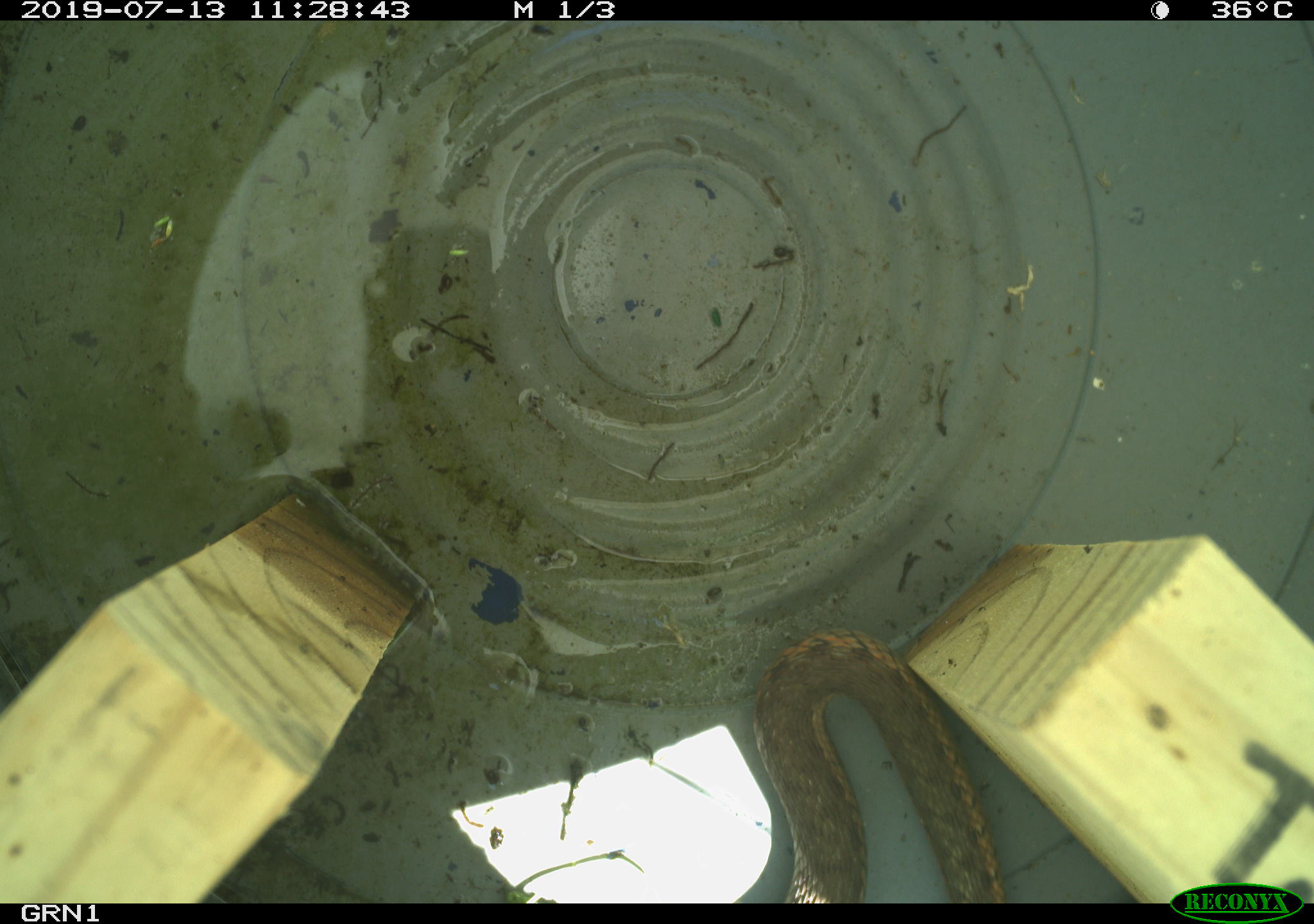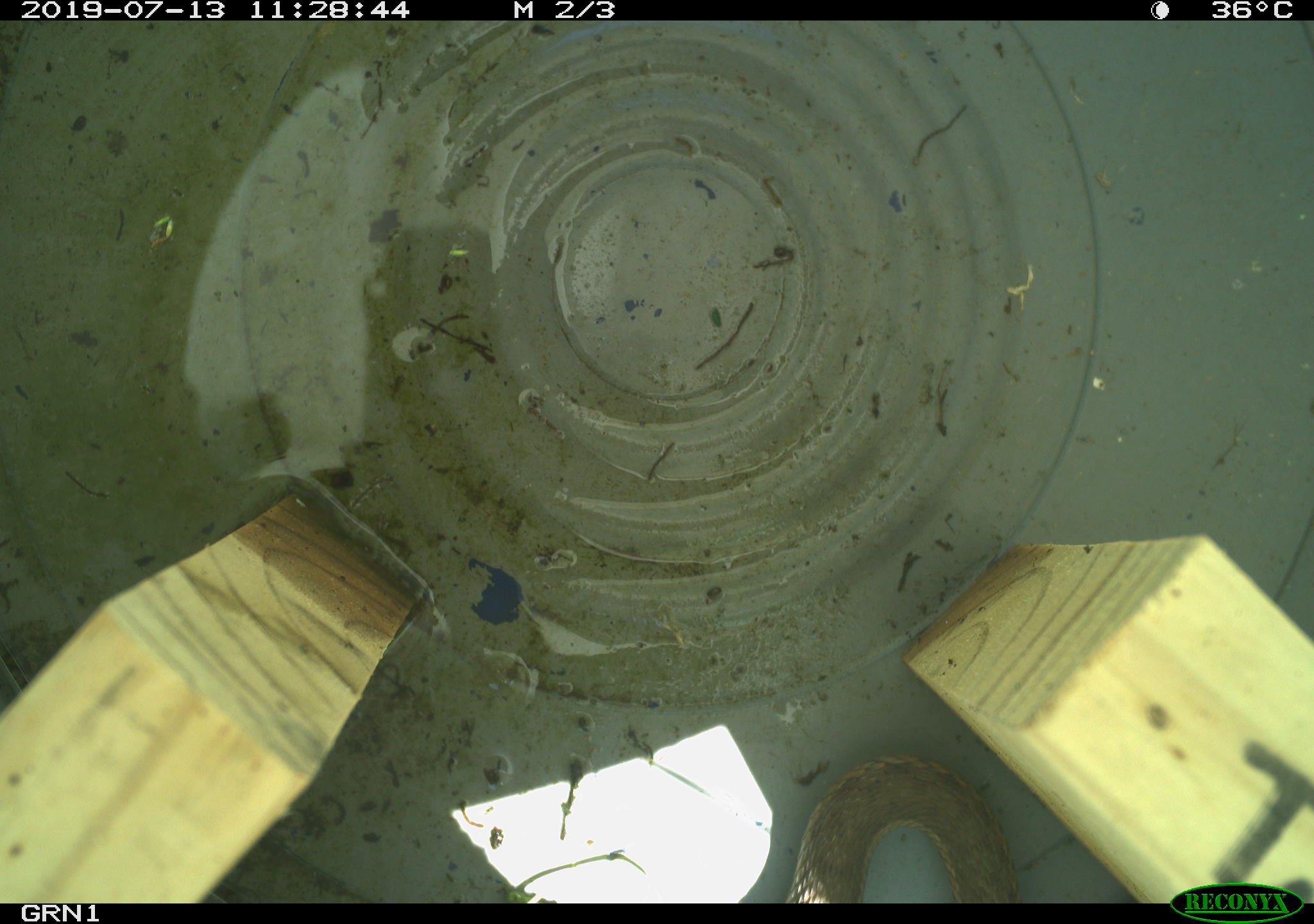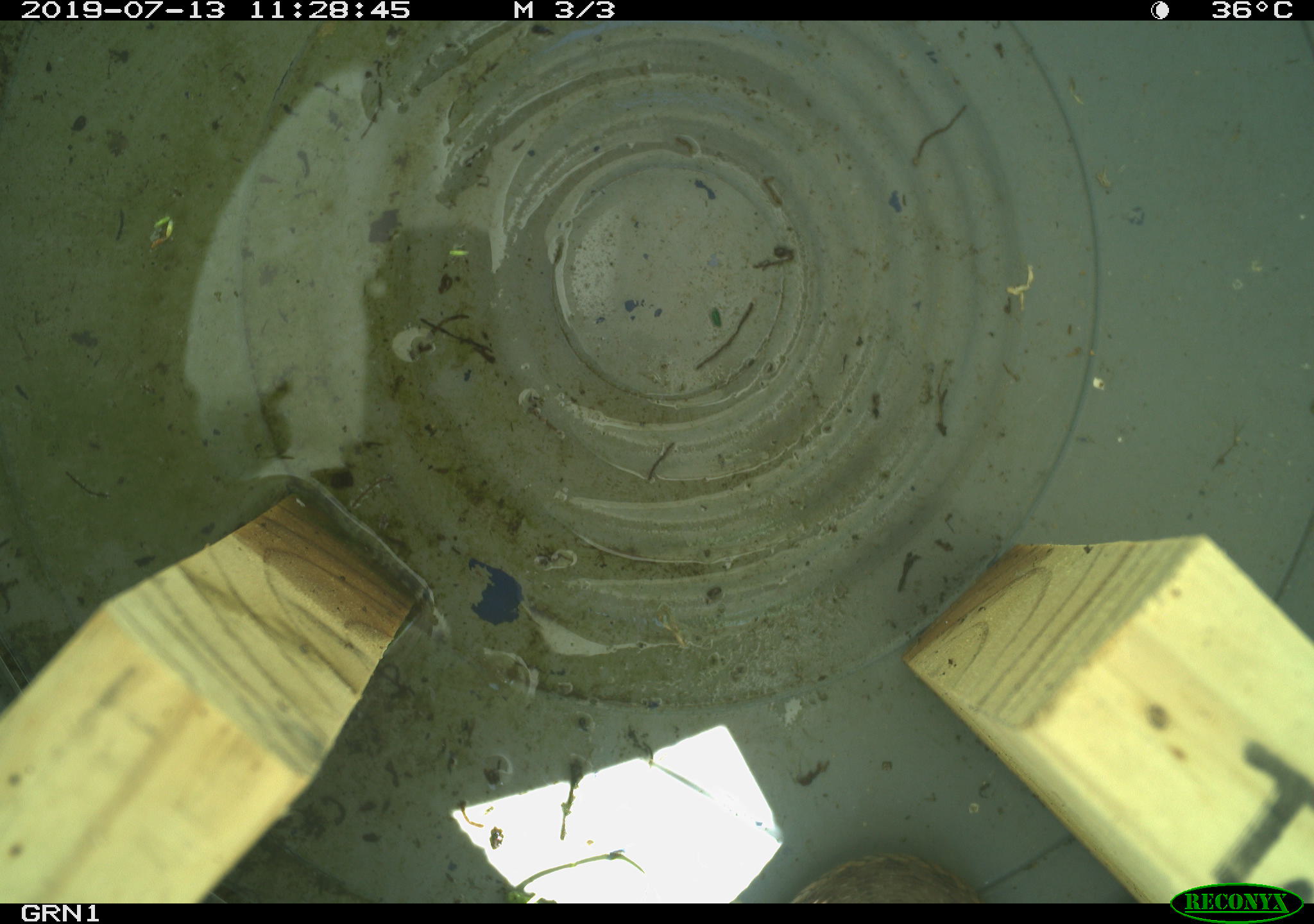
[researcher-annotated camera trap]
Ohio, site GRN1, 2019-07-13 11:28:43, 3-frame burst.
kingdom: Animalia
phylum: Chordata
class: Reptilia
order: Squamata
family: Colubridae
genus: Thamnophis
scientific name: Thamnophis sirtalis sirtalis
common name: eastern gartersnake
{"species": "eastern gartersnake (Thamnophis sirtalis sirtalis)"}